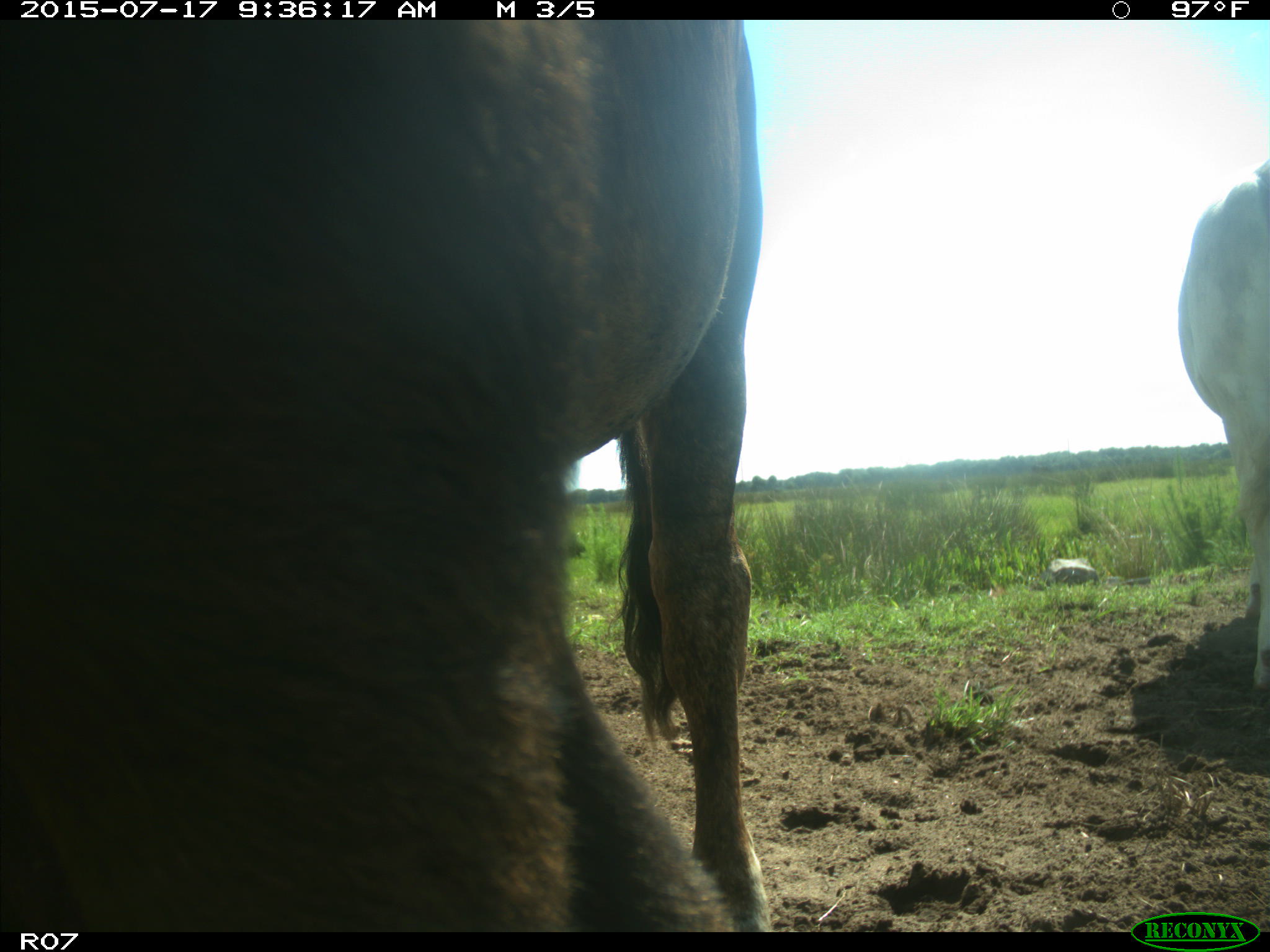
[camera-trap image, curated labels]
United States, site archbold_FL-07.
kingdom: Animalia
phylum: Chordata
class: Mammalia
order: Artiodactyla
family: Bovidae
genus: Bos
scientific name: Bos taurus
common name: domestic cow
Bos taurus (domestic cow).